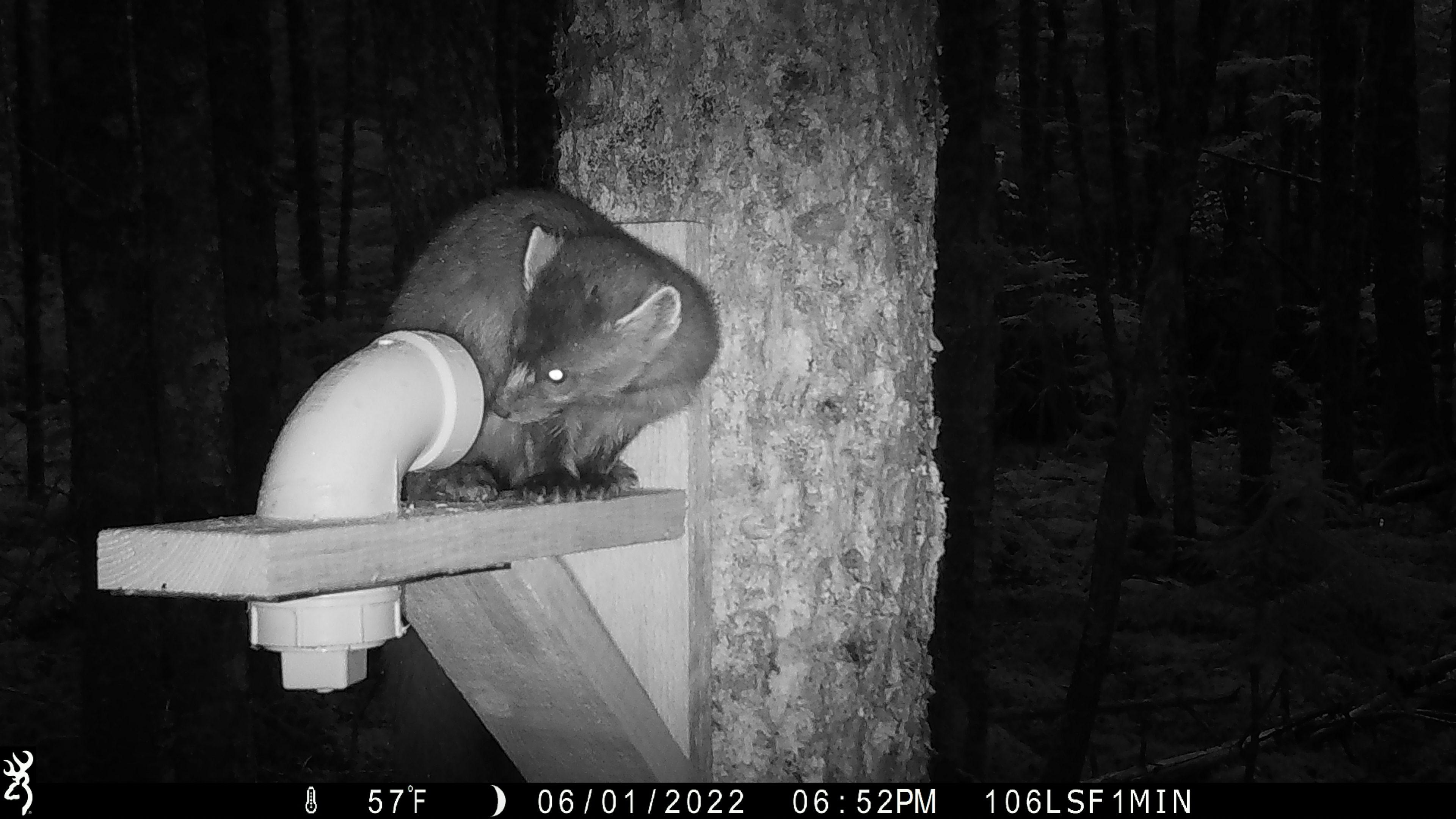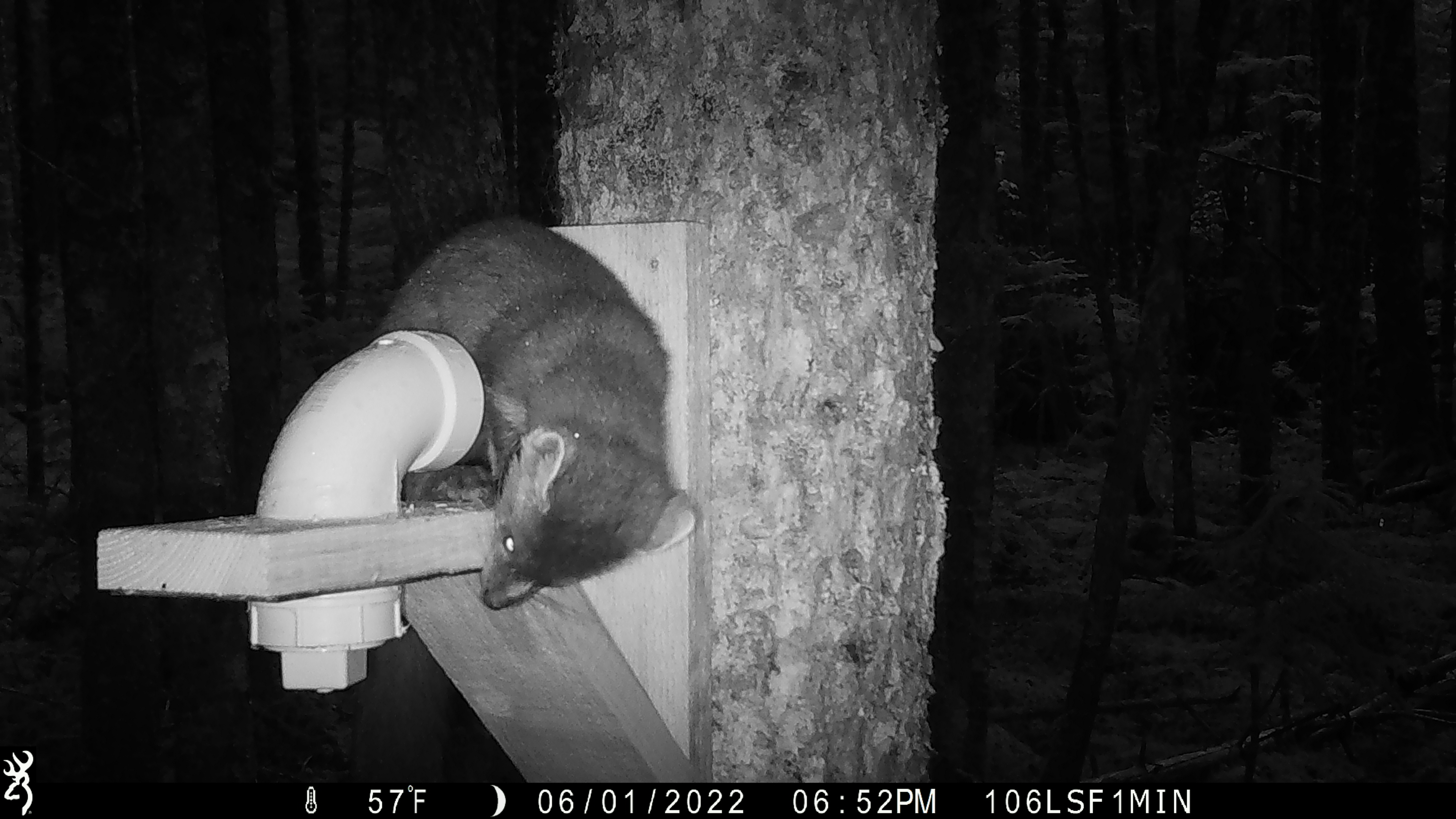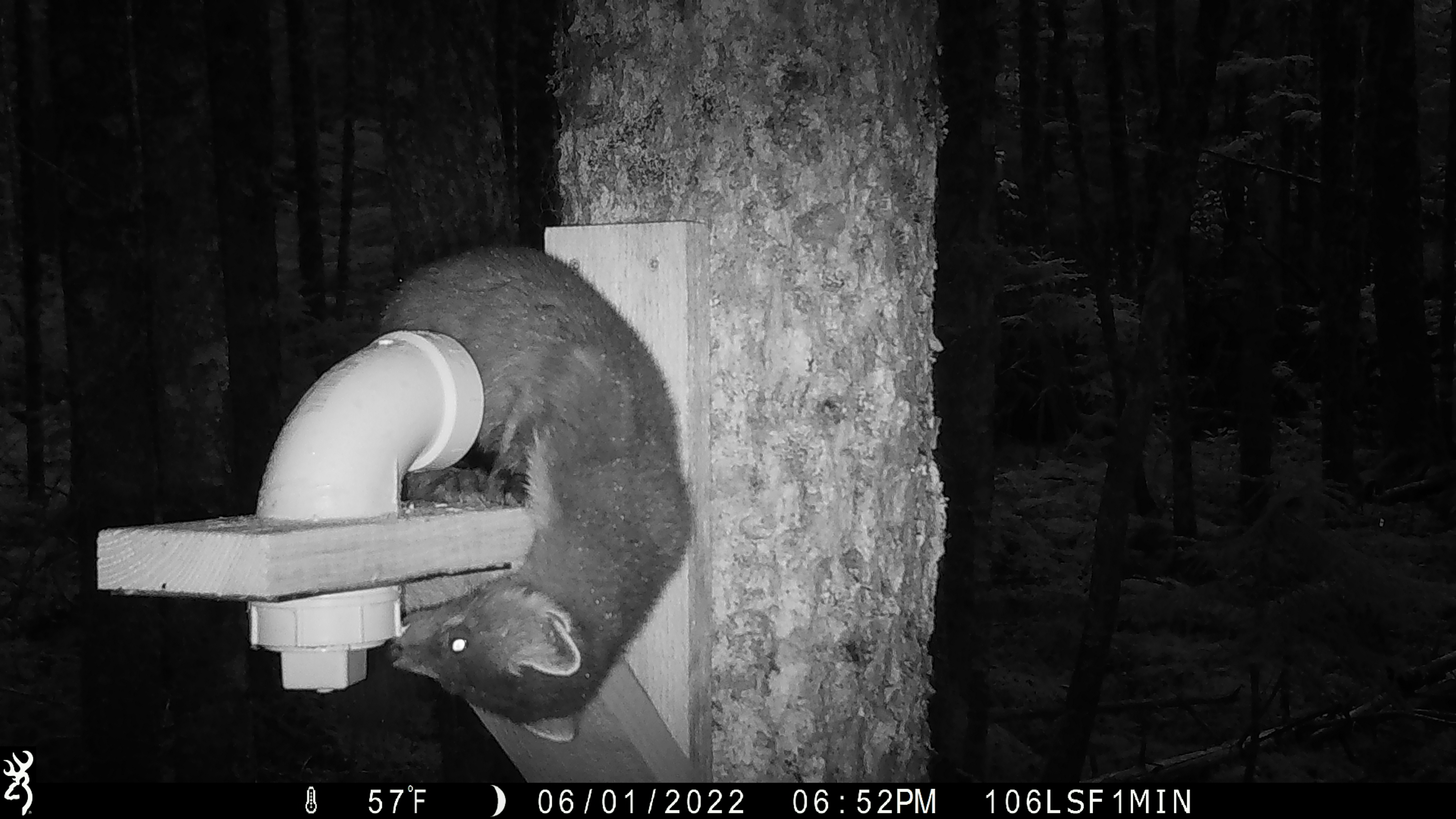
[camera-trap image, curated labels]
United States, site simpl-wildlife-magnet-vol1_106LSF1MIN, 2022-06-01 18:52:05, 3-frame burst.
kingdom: Animalia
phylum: Chordata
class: Mammalia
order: Carnivora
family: Mustelidae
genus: Martes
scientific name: Martes americana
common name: american marten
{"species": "american marten (Martes americana)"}